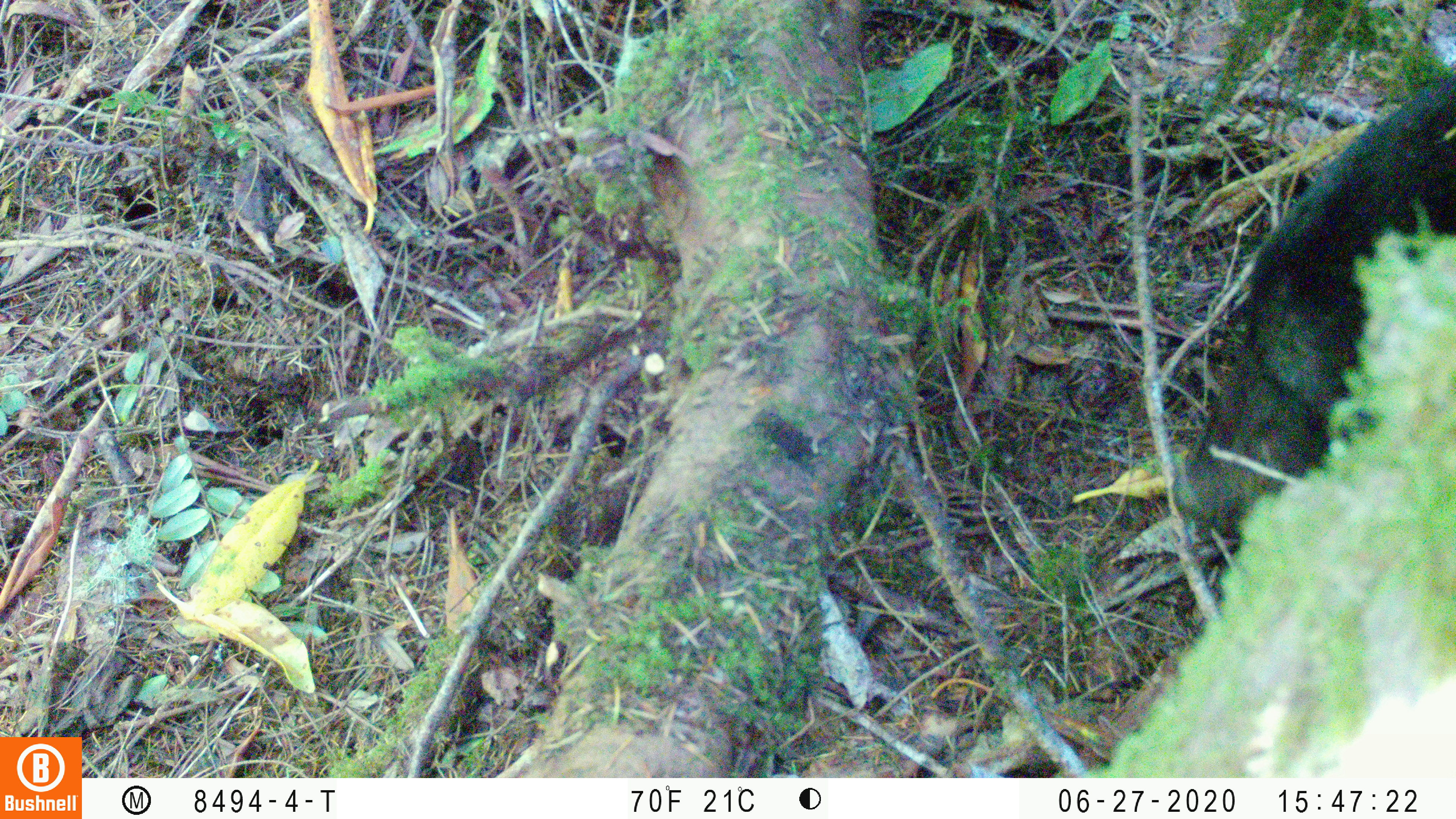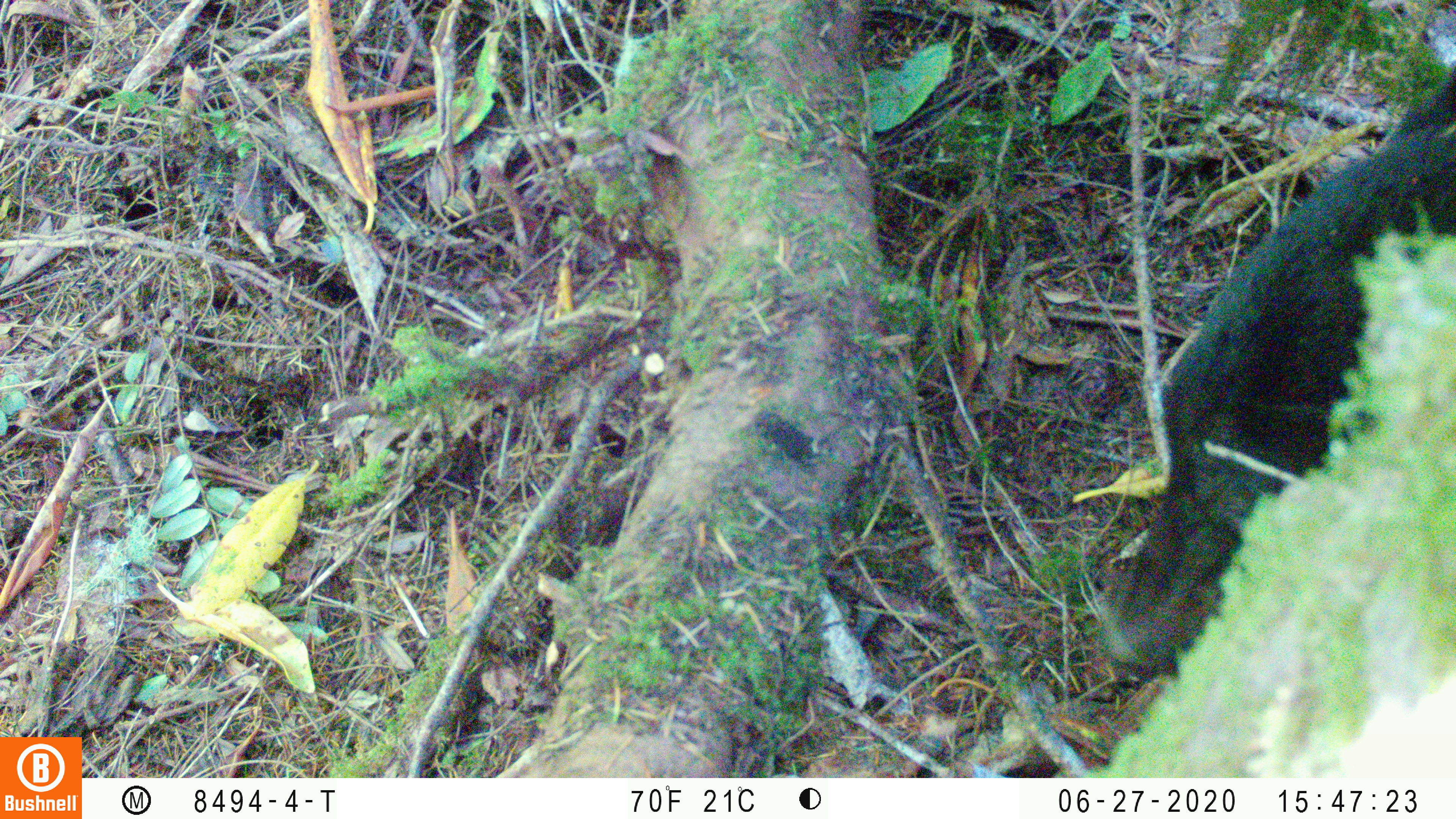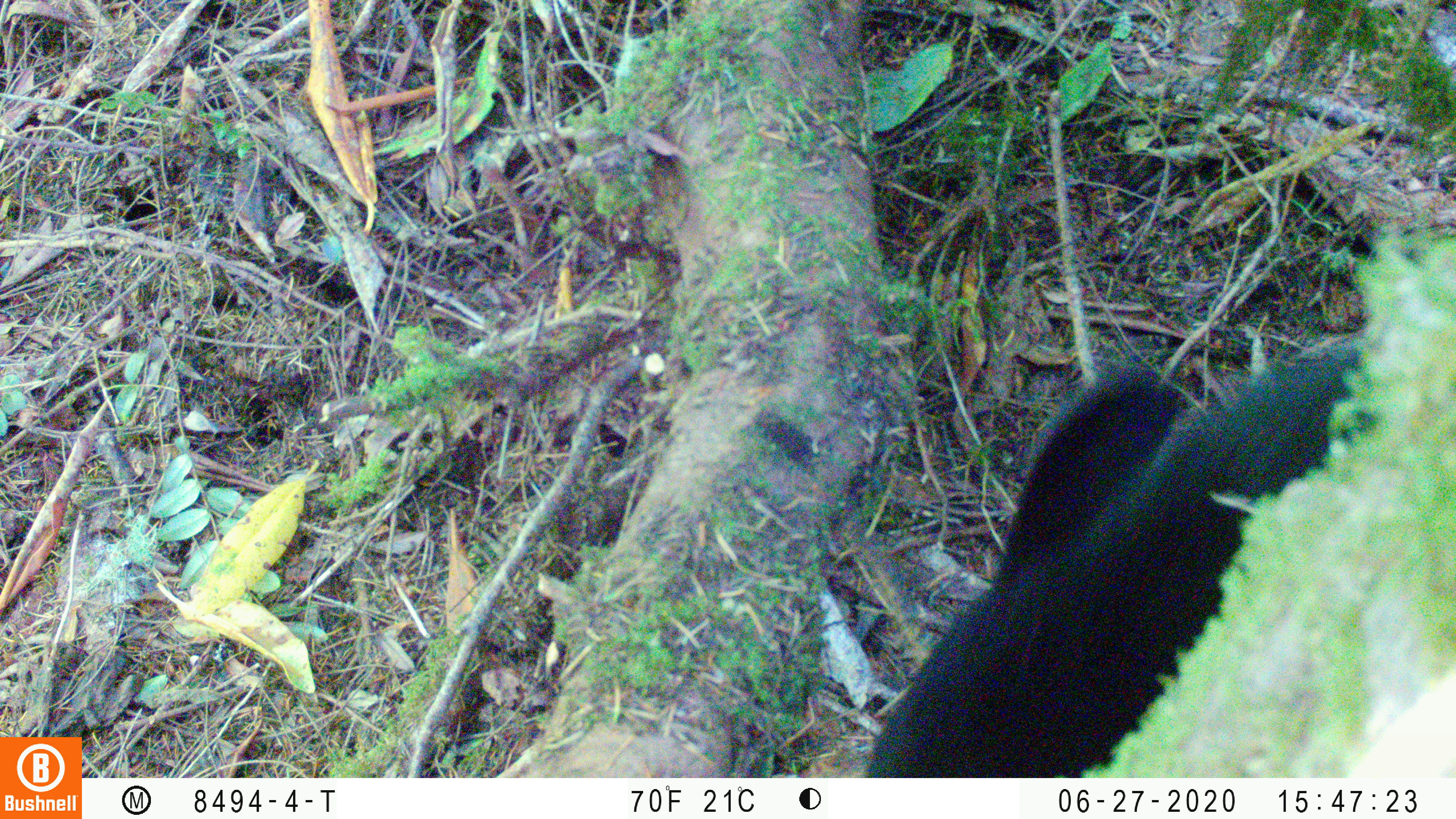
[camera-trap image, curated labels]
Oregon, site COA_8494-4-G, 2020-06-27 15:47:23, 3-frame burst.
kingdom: Animalia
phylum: Chordata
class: Mammalia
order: Carnivora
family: Ursidae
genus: Ursus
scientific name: Ursus americanus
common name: american black bear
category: black bear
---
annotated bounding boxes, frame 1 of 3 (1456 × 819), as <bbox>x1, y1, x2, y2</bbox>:
black bear: <bbox>1155, 87, 1453, 535</bbox>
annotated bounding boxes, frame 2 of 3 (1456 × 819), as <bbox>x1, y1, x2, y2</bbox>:
black bear: <bbox>1082, 105, 1451, 679</bbox>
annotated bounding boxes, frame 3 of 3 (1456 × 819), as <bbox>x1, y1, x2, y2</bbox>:
black bear: <bbox>866, 325, 1379, 776</bbox>